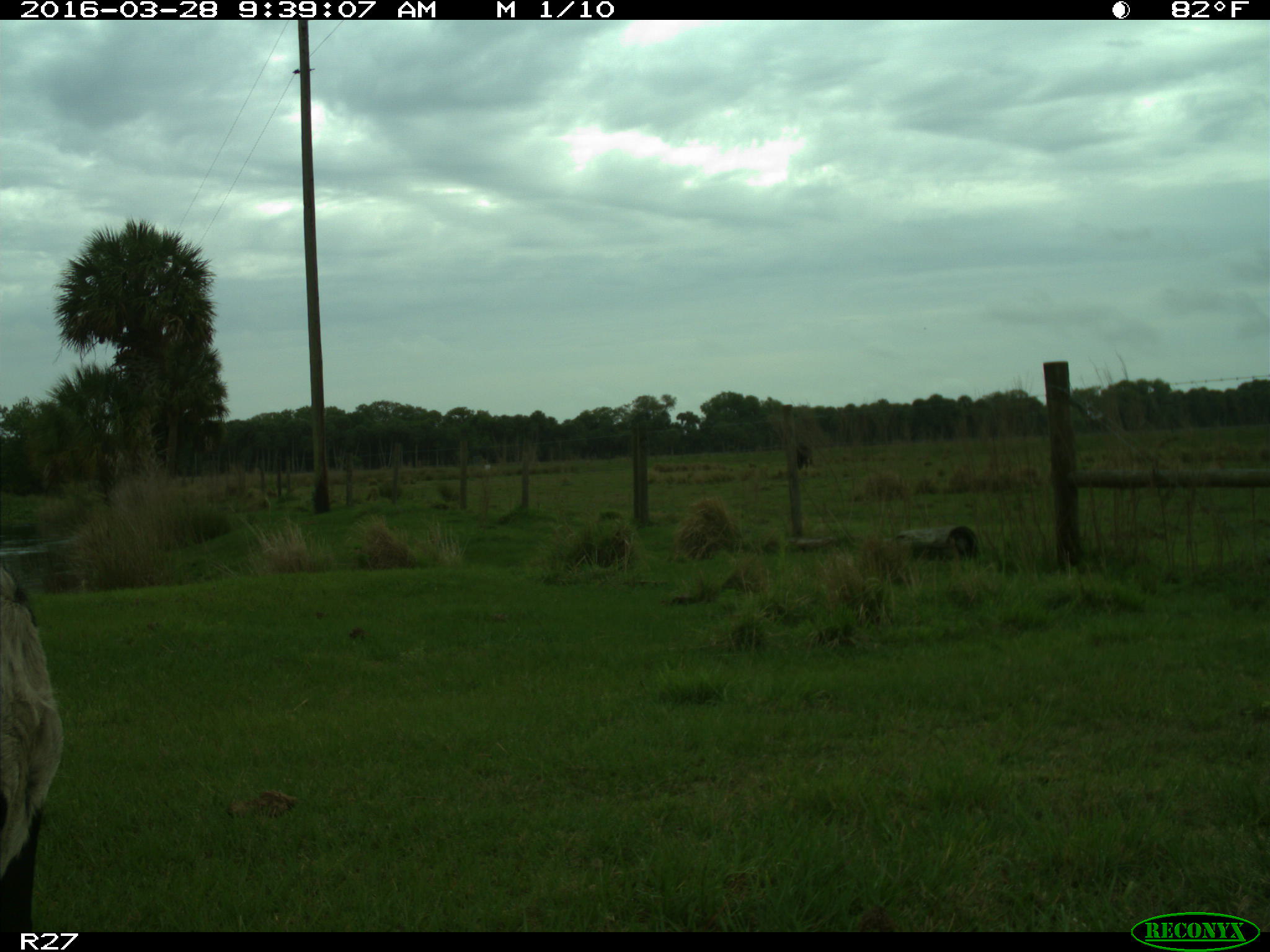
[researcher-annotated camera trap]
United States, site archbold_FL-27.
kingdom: Animalia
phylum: Chordata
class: Mammalia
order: Artiodactyla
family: Bovidae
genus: Bos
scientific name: Bos taurus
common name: domestic cow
Bos taurus (domestic cow).